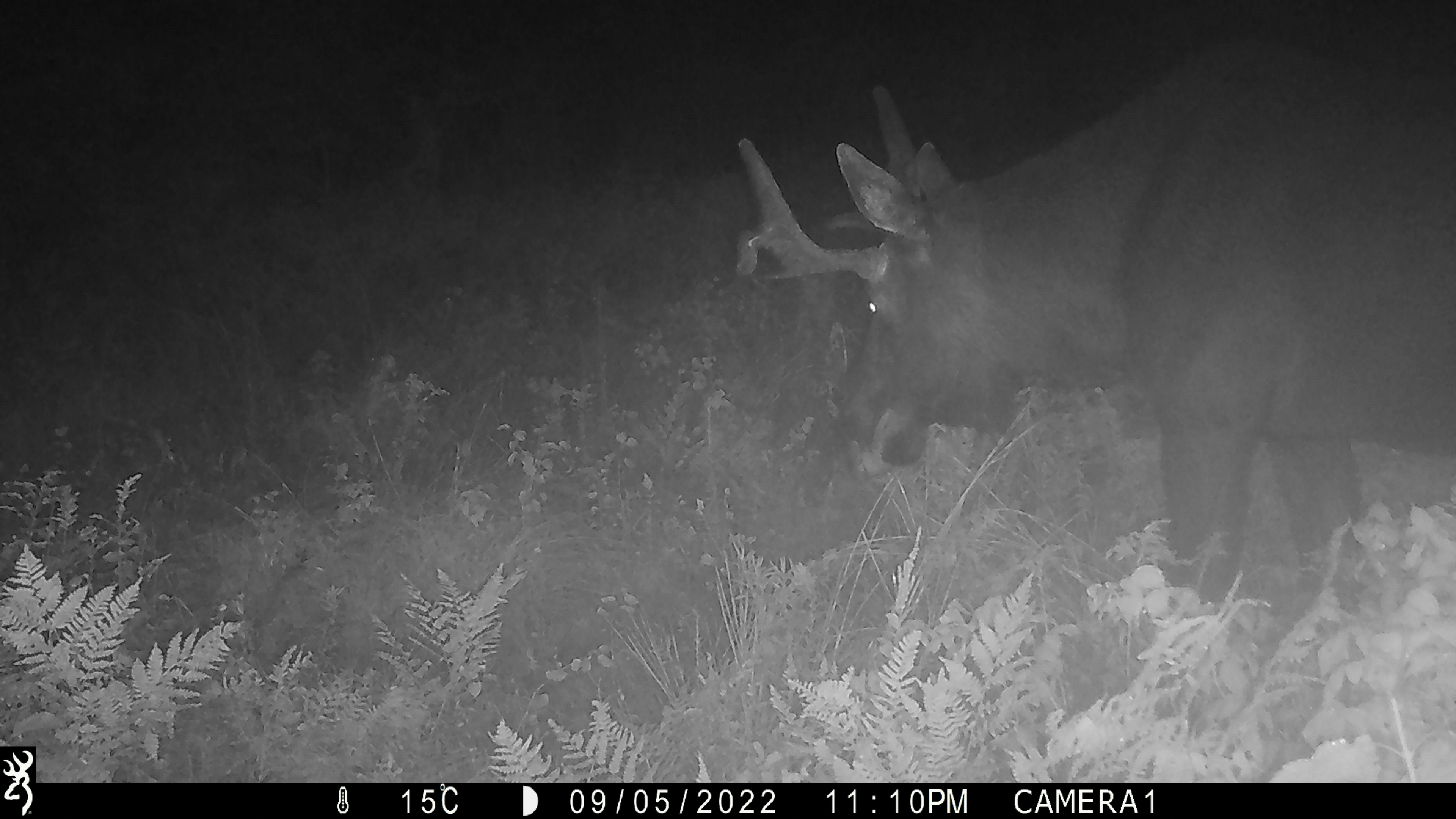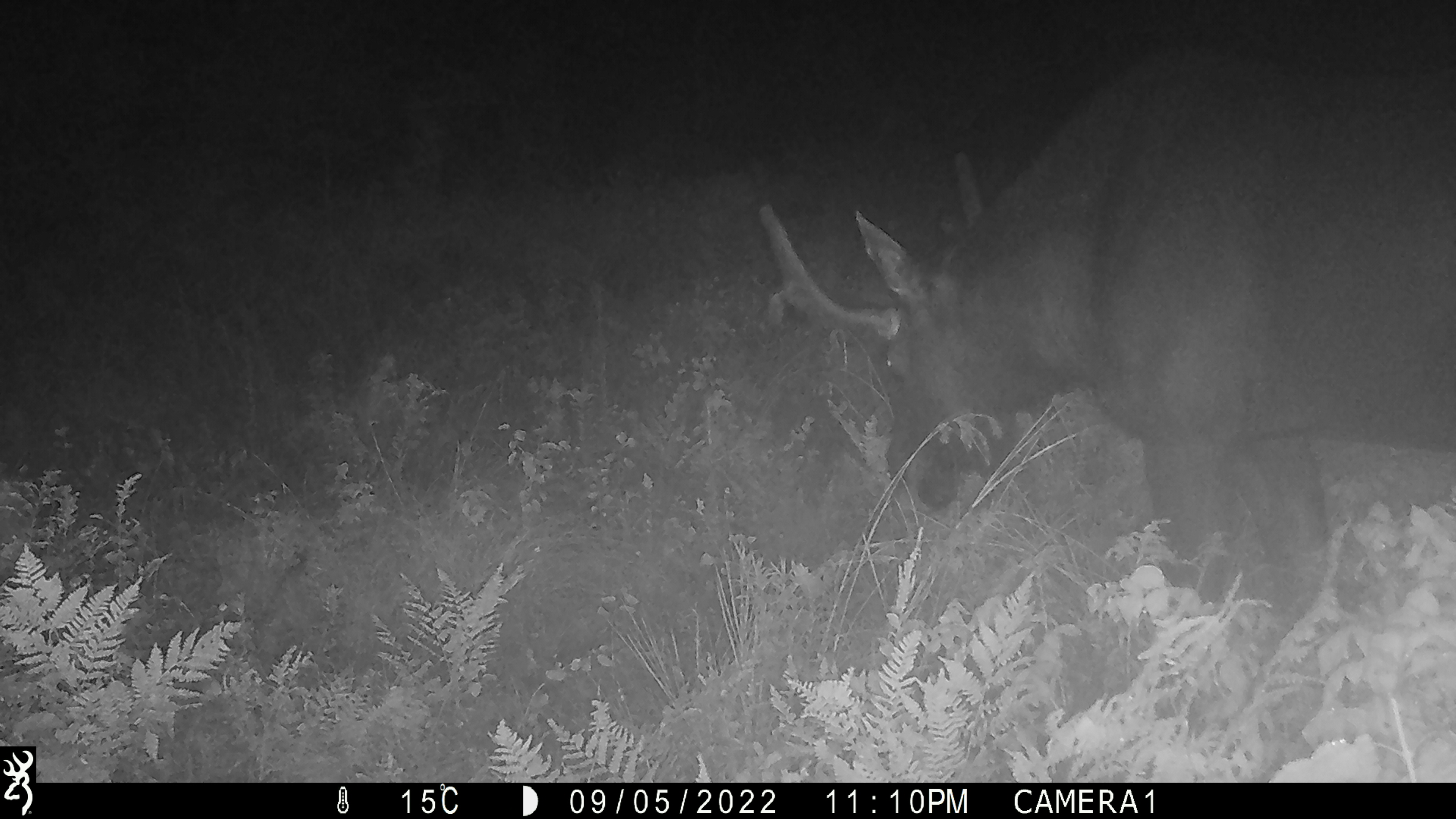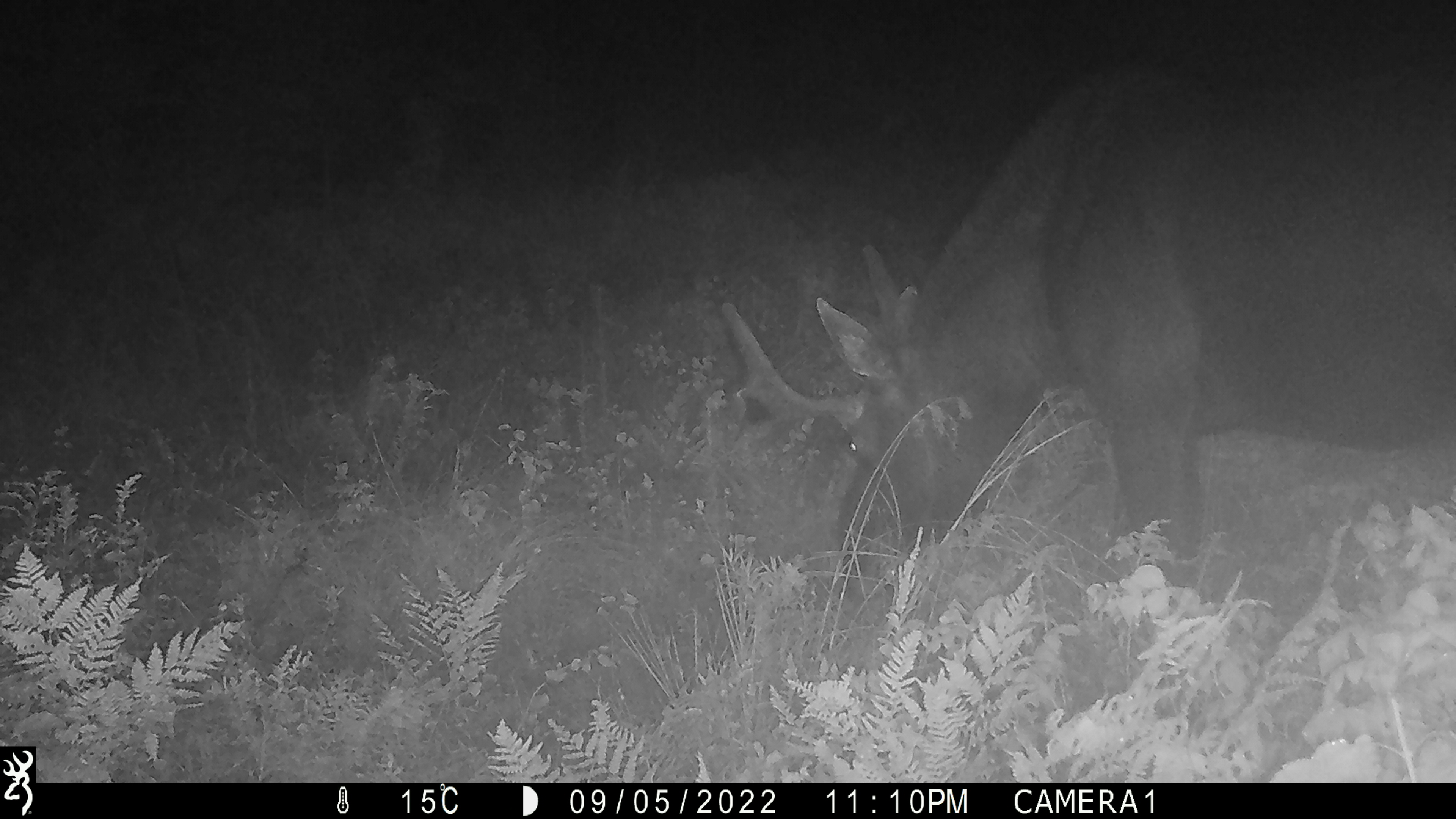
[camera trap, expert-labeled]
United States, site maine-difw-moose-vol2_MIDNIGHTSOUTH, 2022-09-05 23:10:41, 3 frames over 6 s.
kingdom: Animalia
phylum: Chordata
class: Mammalia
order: Artiodactyla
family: Cervidae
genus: Alces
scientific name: Alces alces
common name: moose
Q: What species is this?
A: Moose (Alces alces).